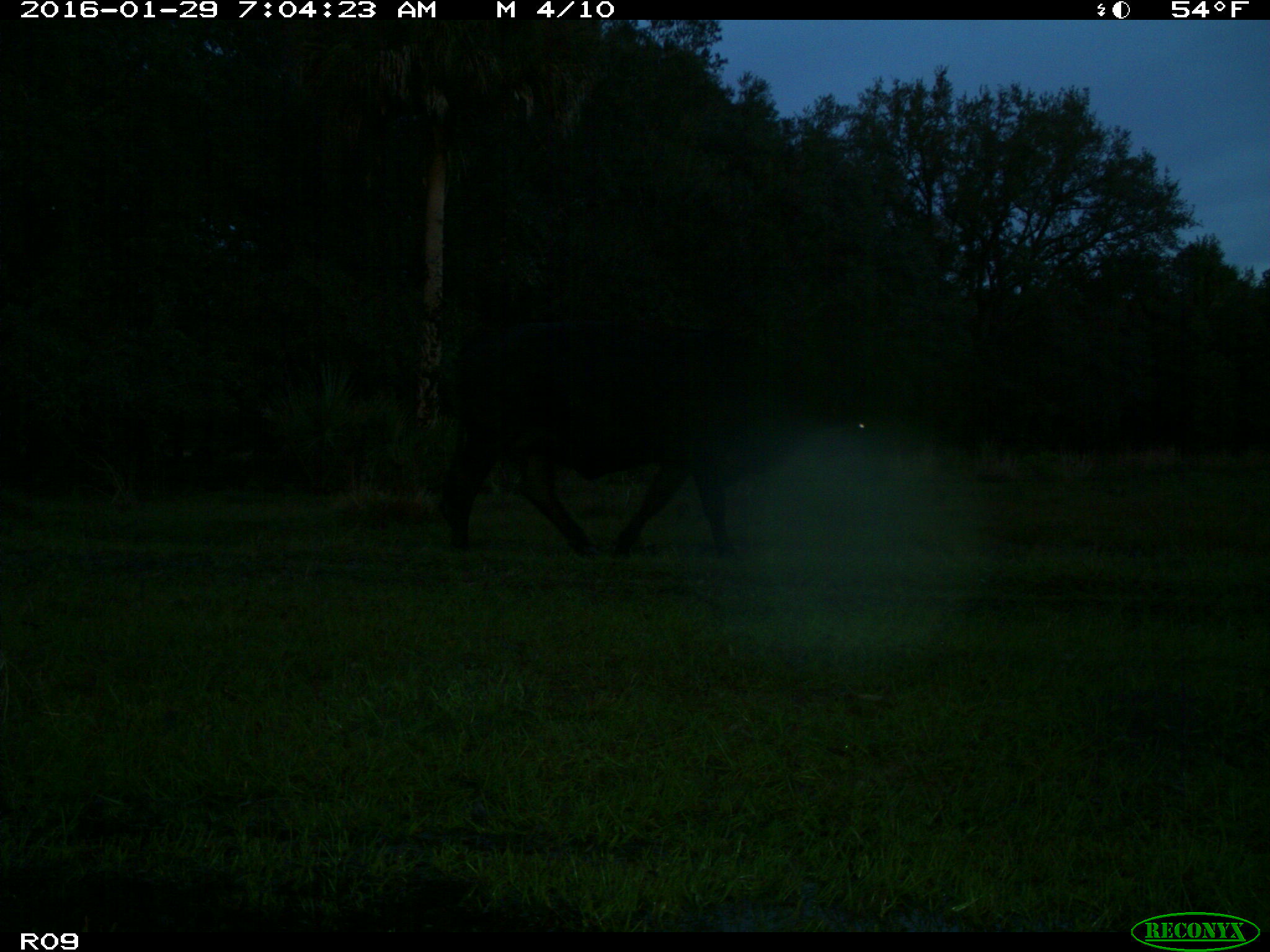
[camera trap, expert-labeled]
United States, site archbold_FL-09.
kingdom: Animalia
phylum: Chordata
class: Mammalia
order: Artiodactyla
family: Bovidae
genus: Bos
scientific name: Bos taurus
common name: domestic cow